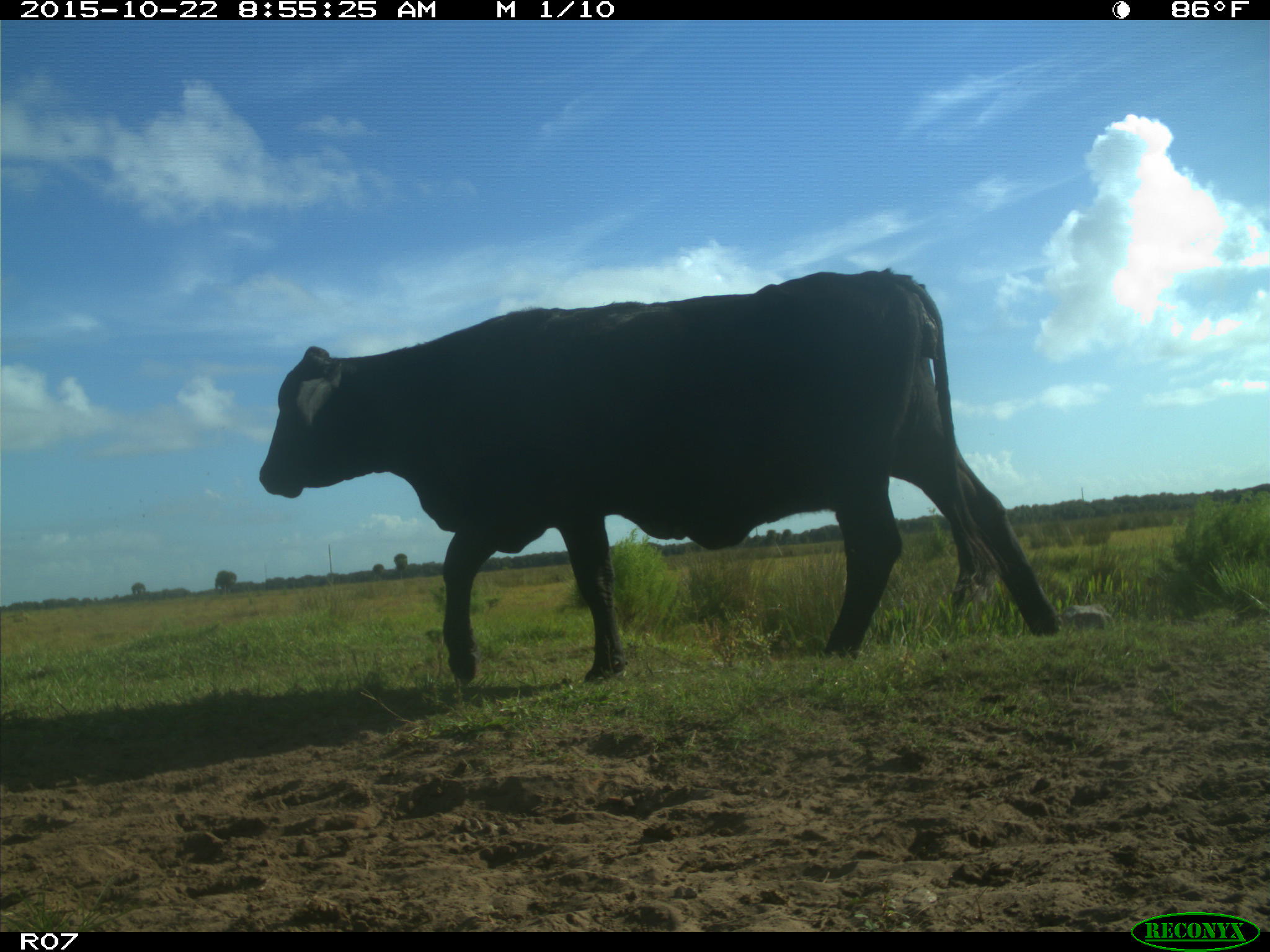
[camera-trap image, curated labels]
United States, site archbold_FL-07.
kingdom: Animalia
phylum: Chordata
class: Mammalia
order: Artiodactyla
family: Bovidae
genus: Bos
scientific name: Bos taurus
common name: domestic cow